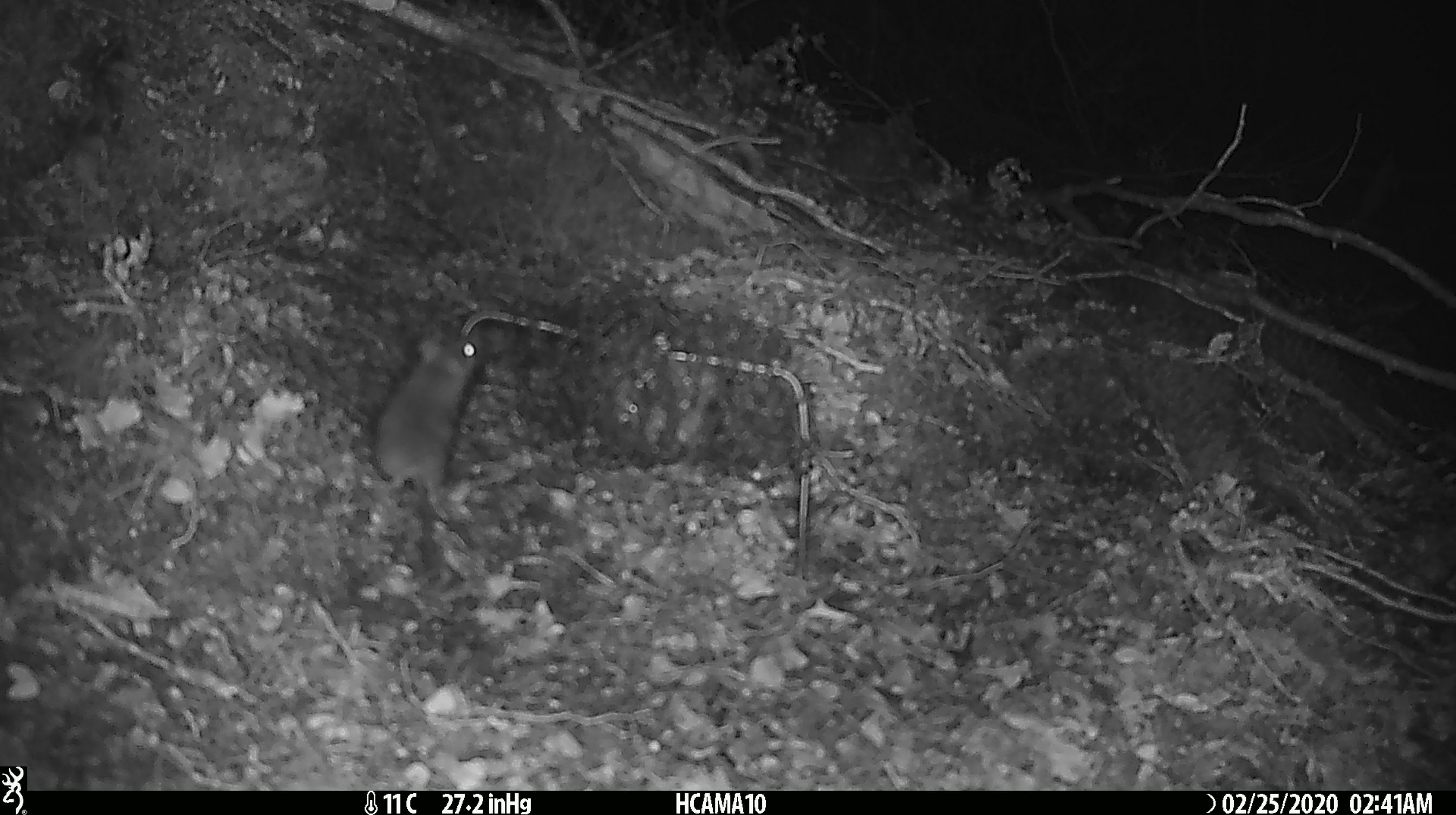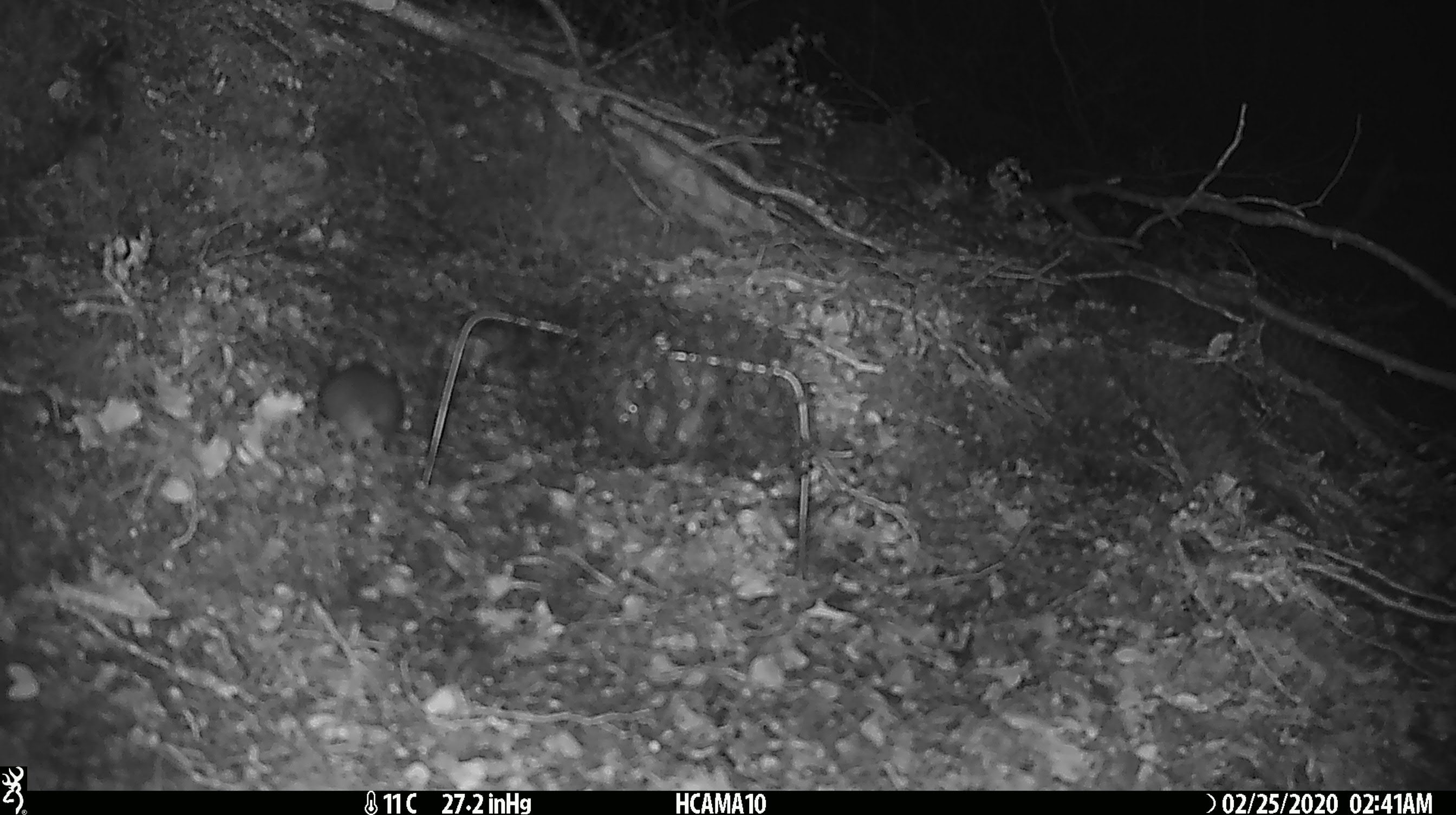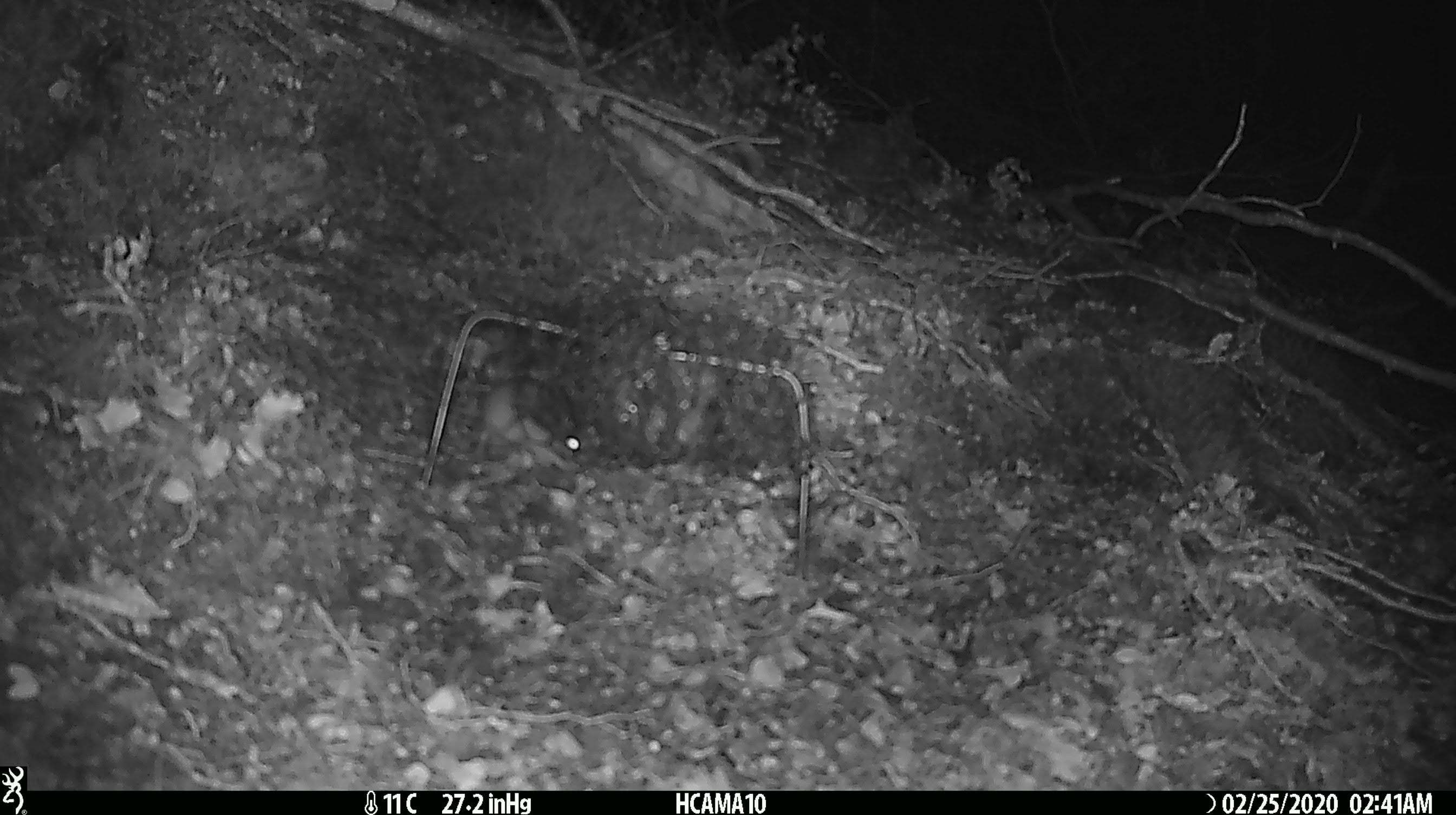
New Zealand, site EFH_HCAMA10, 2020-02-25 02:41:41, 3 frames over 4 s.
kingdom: Animalia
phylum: Chordata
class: Mammalia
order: Rodentia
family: Muridae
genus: Mus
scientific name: Mus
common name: mouse